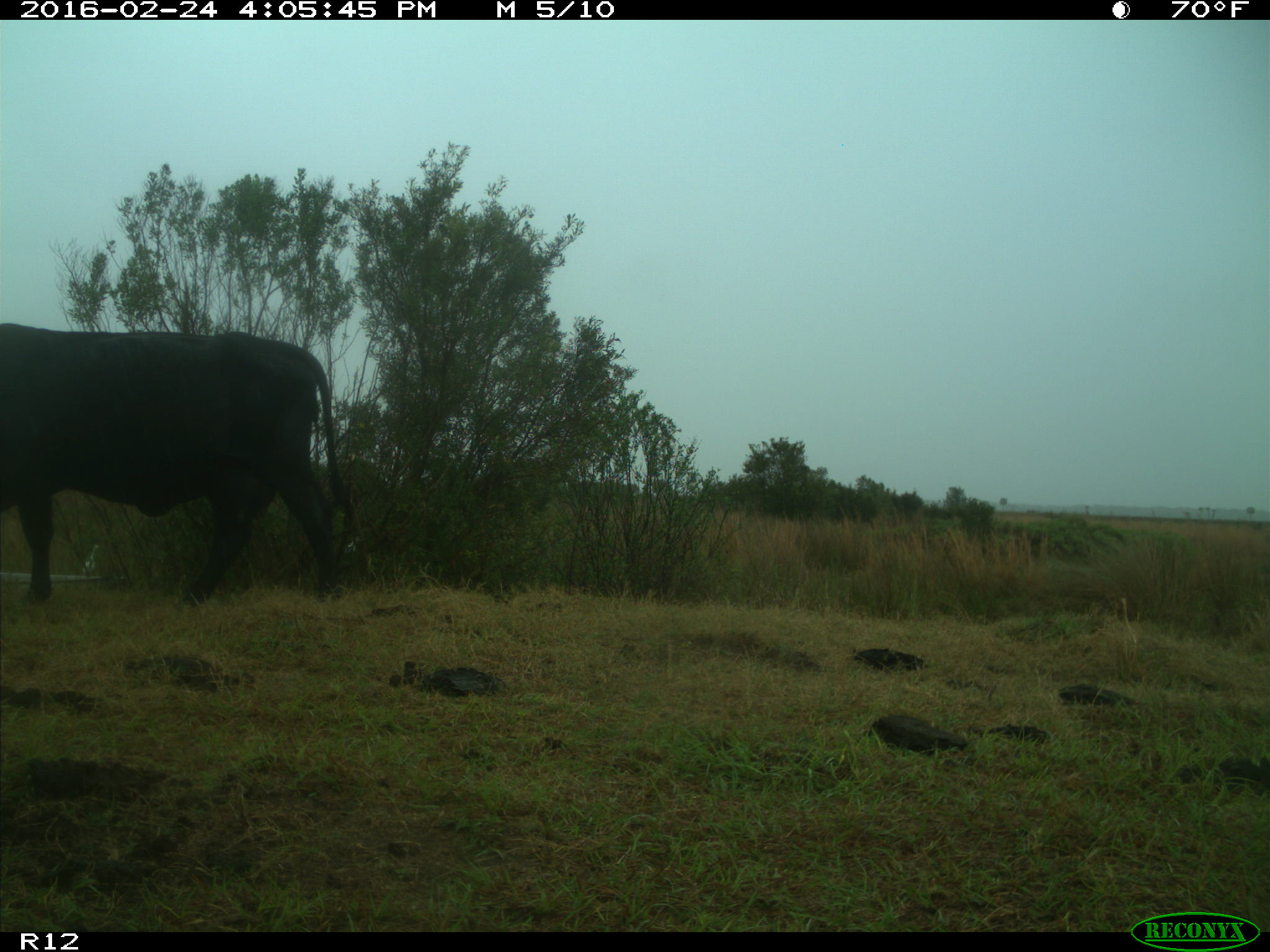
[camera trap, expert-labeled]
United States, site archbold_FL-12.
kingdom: Animalia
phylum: Chordata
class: Mammalia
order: Artiodactyla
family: Bovidae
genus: Bos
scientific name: Bos taurus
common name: domestic cow